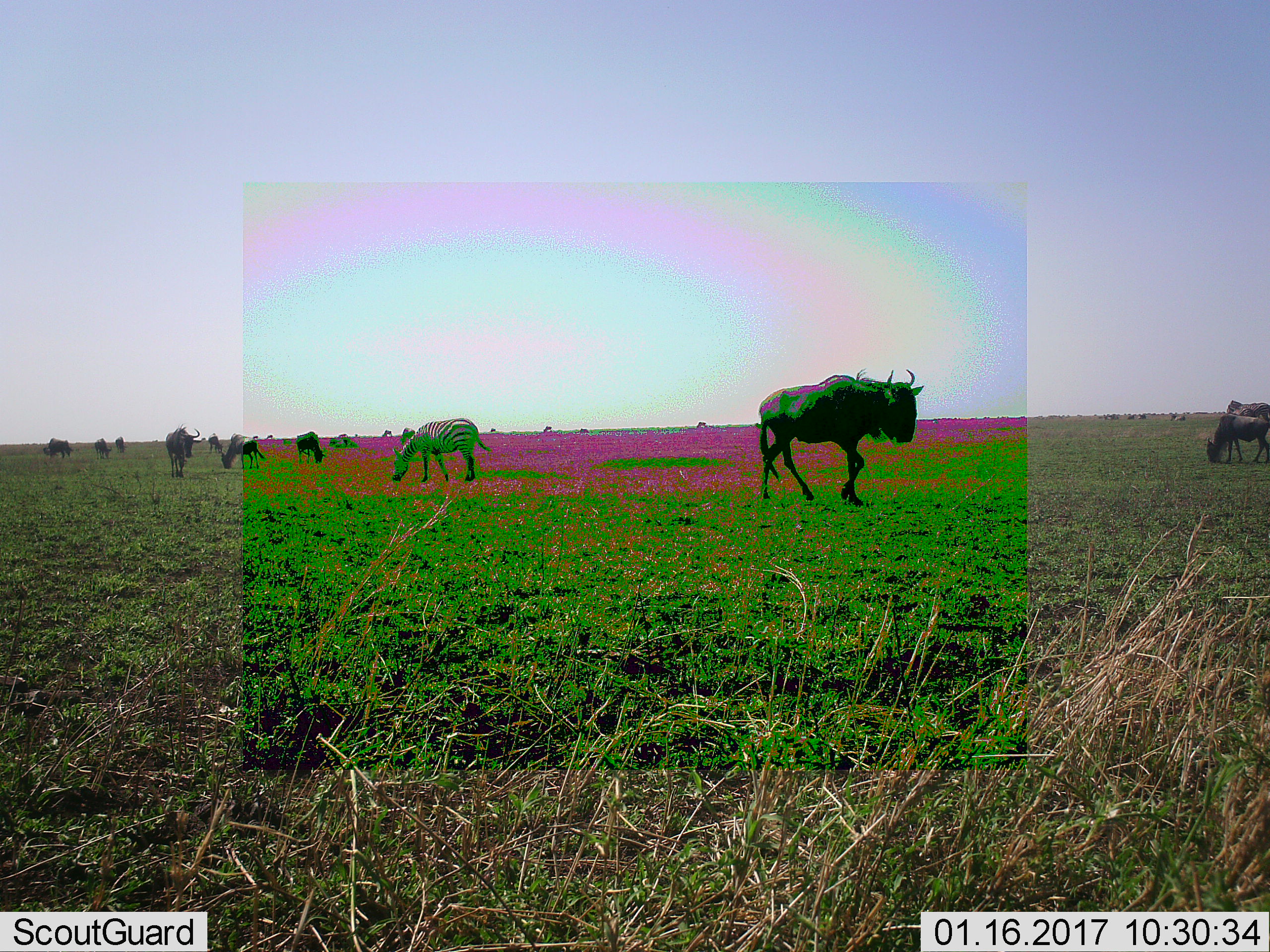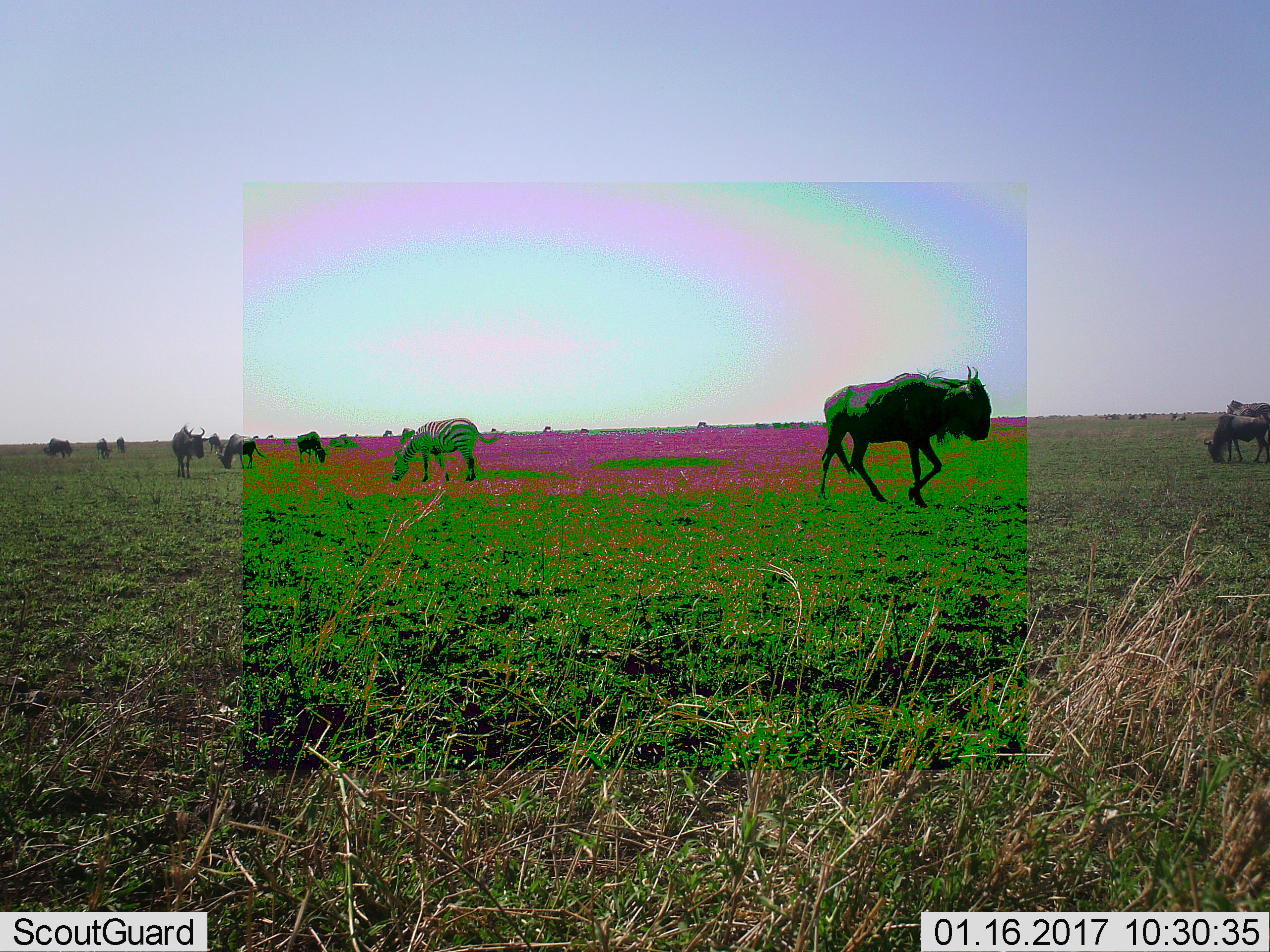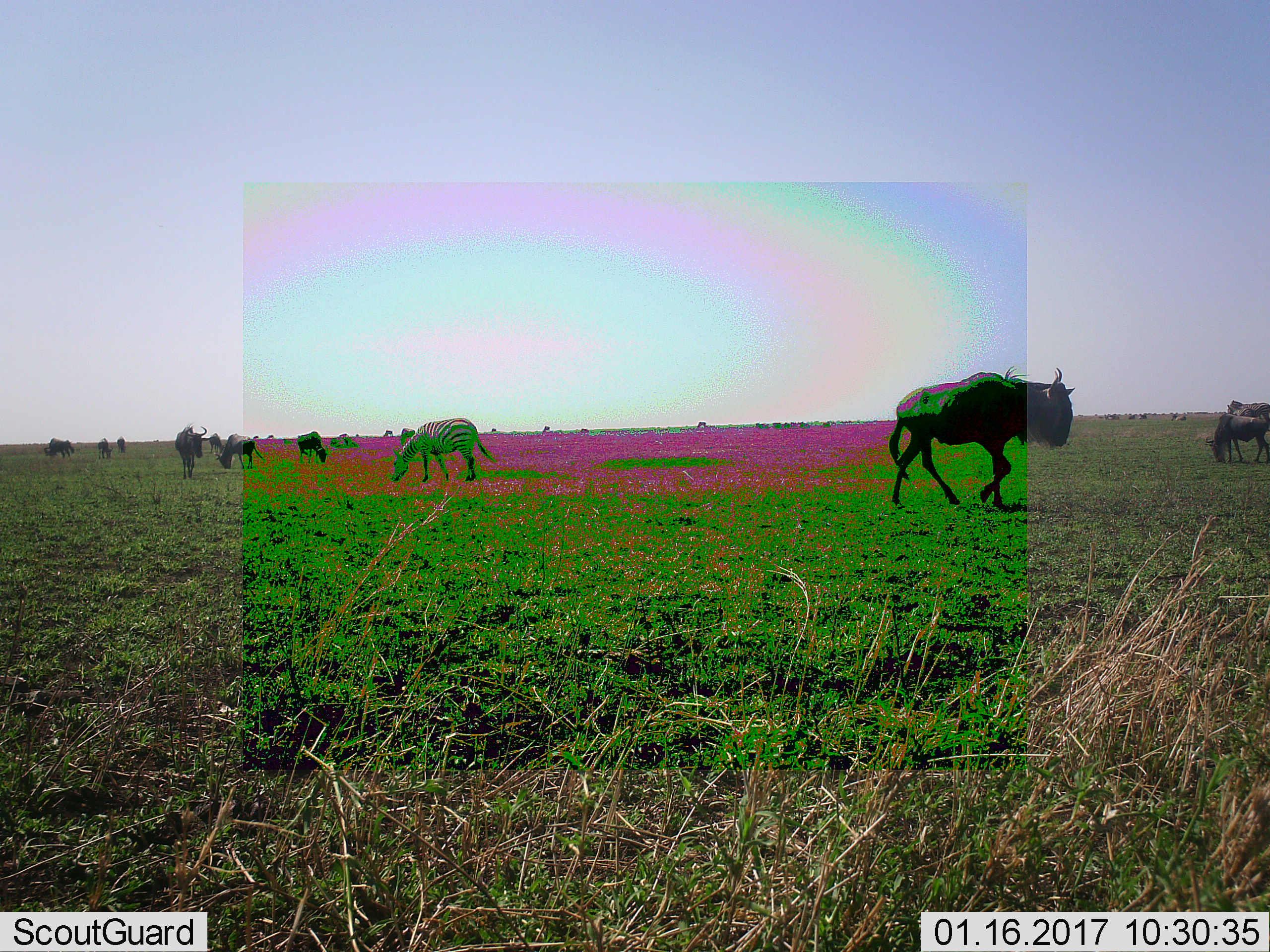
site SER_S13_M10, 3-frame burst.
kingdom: Animalia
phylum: Chordata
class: Mammalia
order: Artiodactyla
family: Bovidae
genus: Connochaetes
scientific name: Connochaetes taurinus taurinus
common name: blue wildebeest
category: wildebeestblue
Wildebeestblue (blue wildebeest) (Connochaetes taurinus taurinus), count 11-50. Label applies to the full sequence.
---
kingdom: Animalia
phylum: Chordata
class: Mammalia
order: Perissodactyla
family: Equidae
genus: Equus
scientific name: Equus quagga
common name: plains zebra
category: zebraplains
Zebraplains (plains zebra) (Equus quagga), count 1. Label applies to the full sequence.